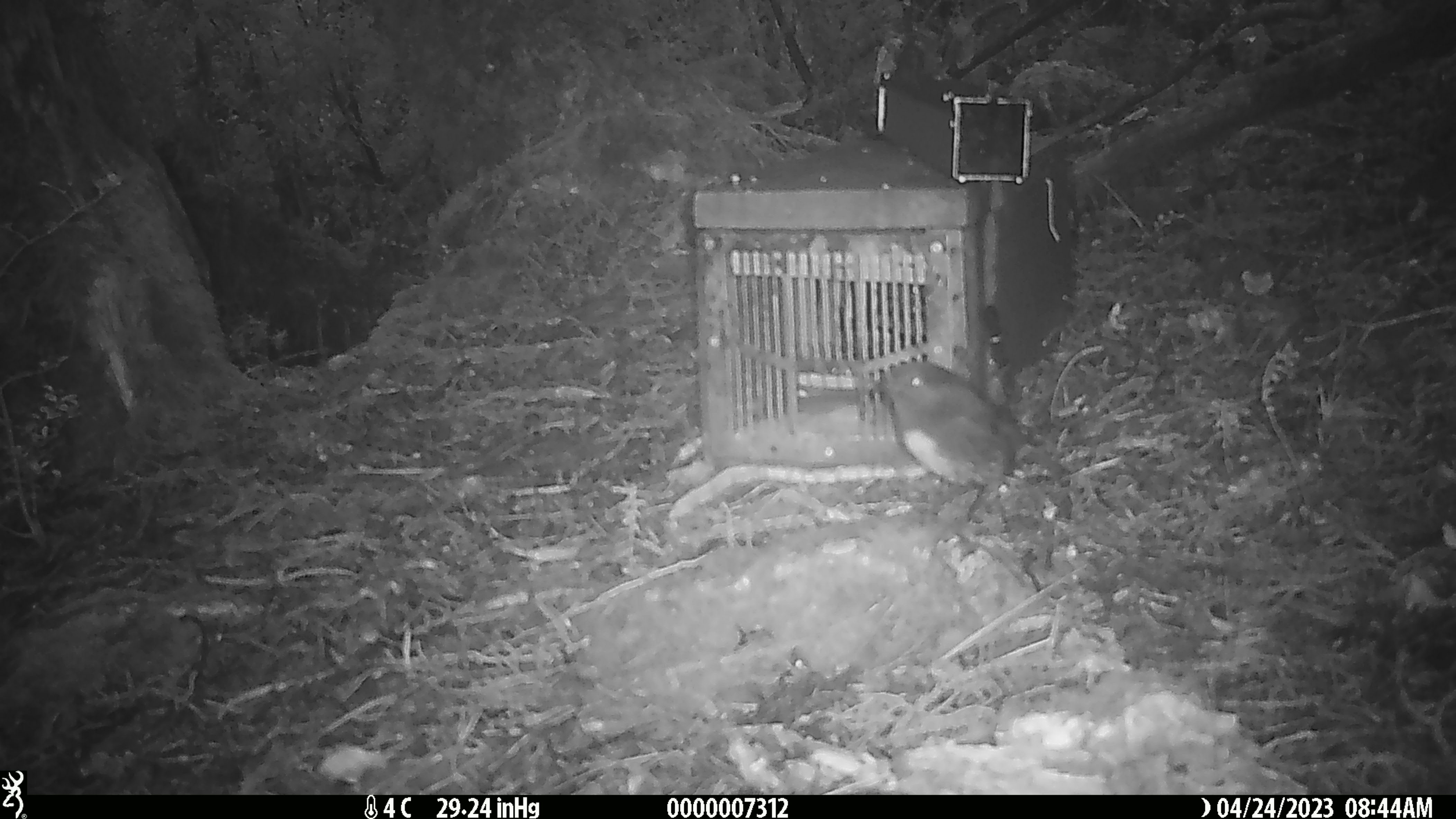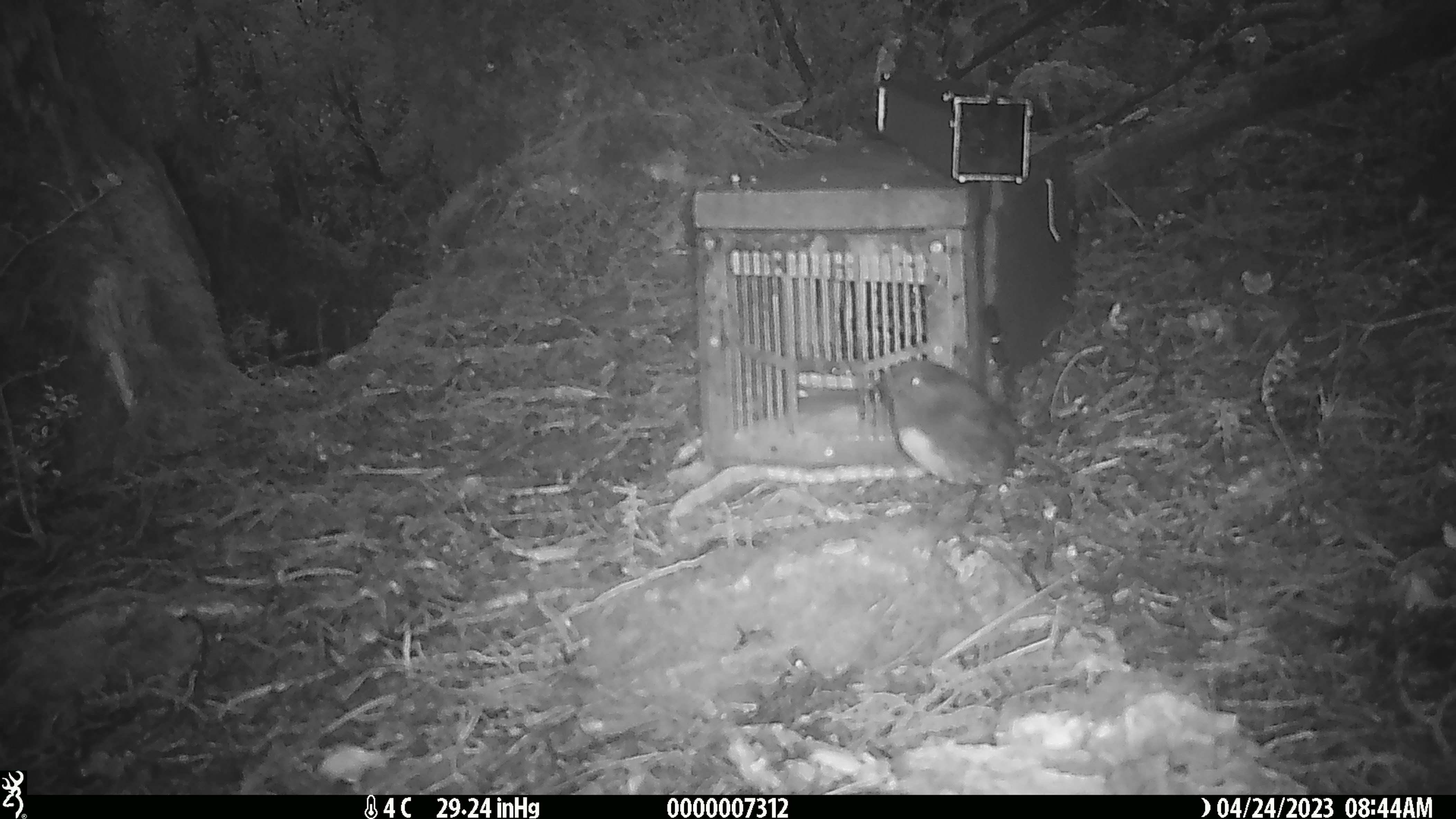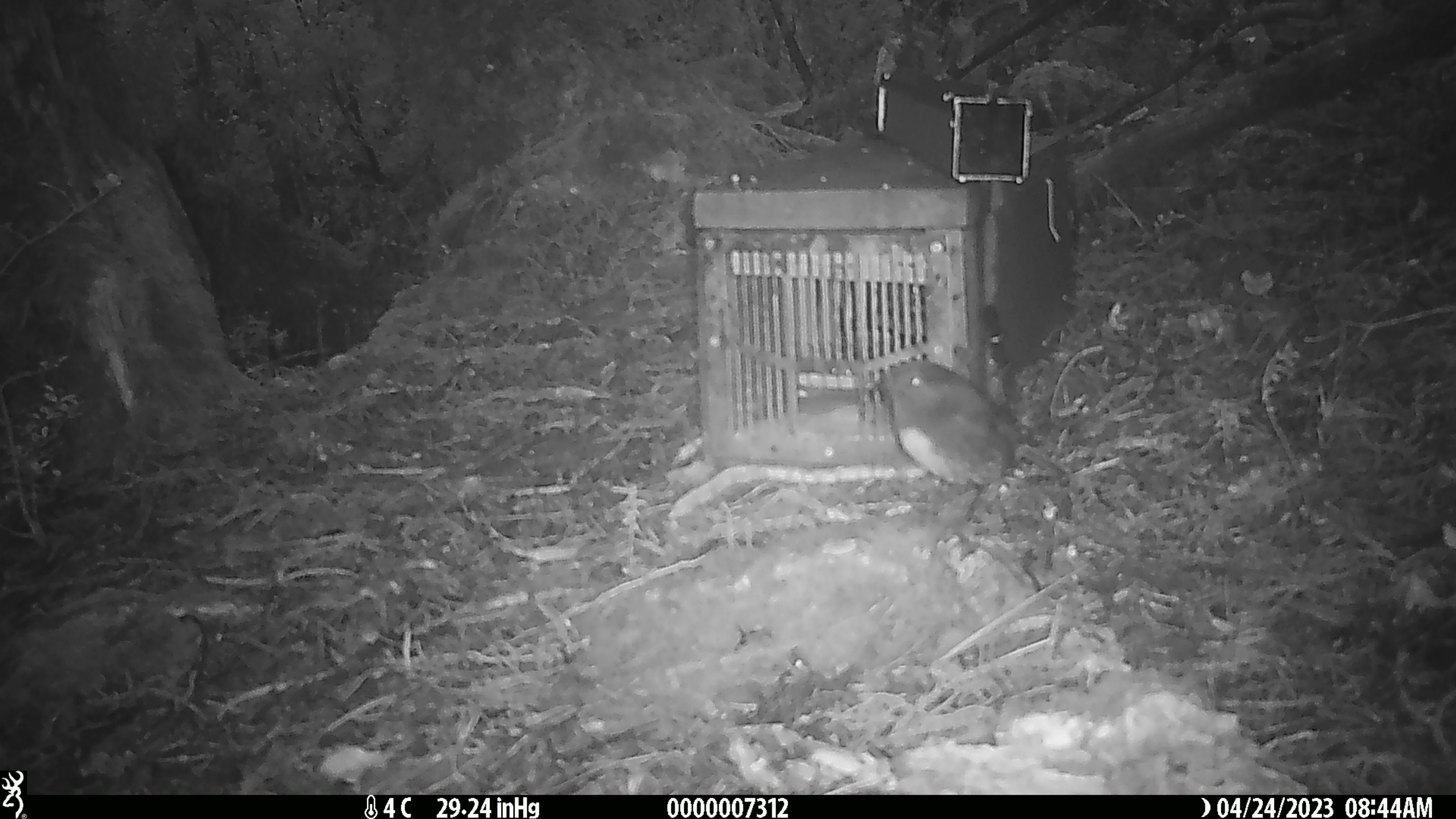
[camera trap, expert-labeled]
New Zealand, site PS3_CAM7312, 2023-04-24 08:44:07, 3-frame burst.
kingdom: Animalia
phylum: Chordata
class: Aves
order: Passeriformes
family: Petroicidae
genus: Petroica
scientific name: Petroica australis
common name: new zealand robin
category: robin